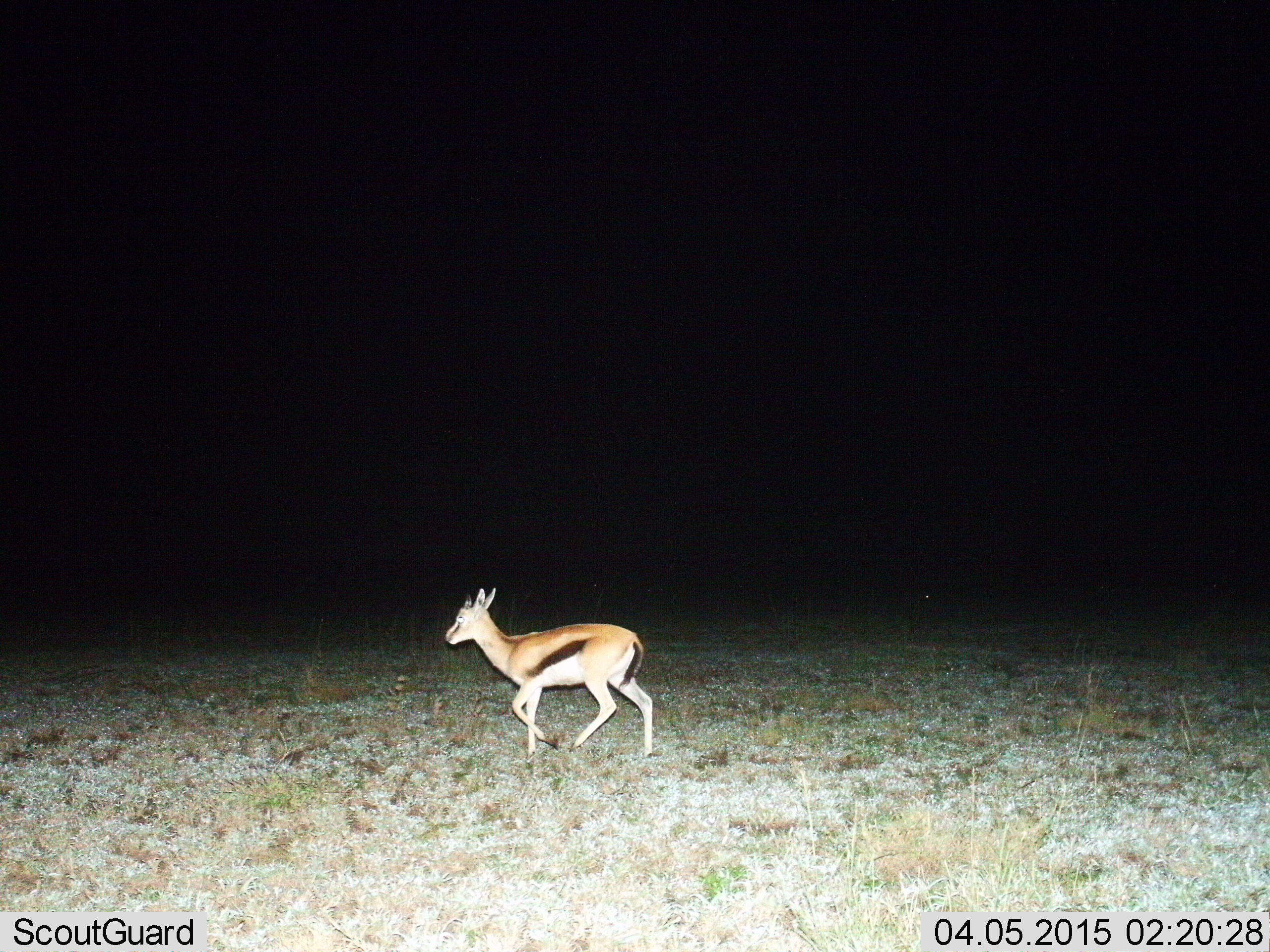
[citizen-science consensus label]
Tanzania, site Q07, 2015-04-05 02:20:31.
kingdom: Animalia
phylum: Chordata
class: Mammalia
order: Artiodactyla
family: Bovidae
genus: Eudorcas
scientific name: Eudorcas thomsonii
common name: thomson's gazelle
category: gazellethomsons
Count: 1.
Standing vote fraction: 0%.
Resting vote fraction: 0%.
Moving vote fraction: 100%.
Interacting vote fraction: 0%.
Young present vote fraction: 0%.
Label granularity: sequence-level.